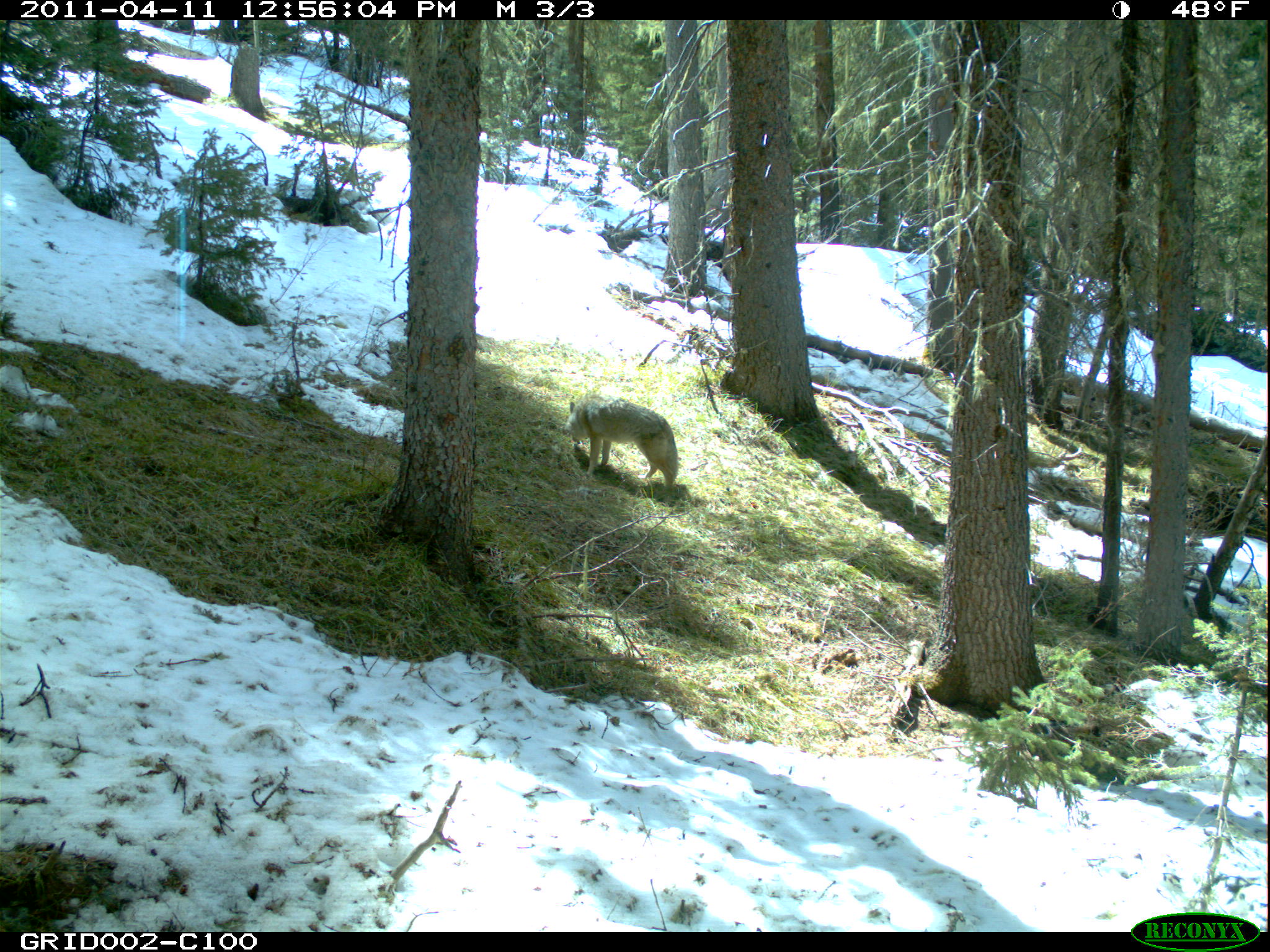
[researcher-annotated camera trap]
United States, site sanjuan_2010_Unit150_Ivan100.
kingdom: Animalia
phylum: Chordata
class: Mammalia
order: Carnivora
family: Canidae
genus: Canis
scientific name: Canis latrans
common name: coyote